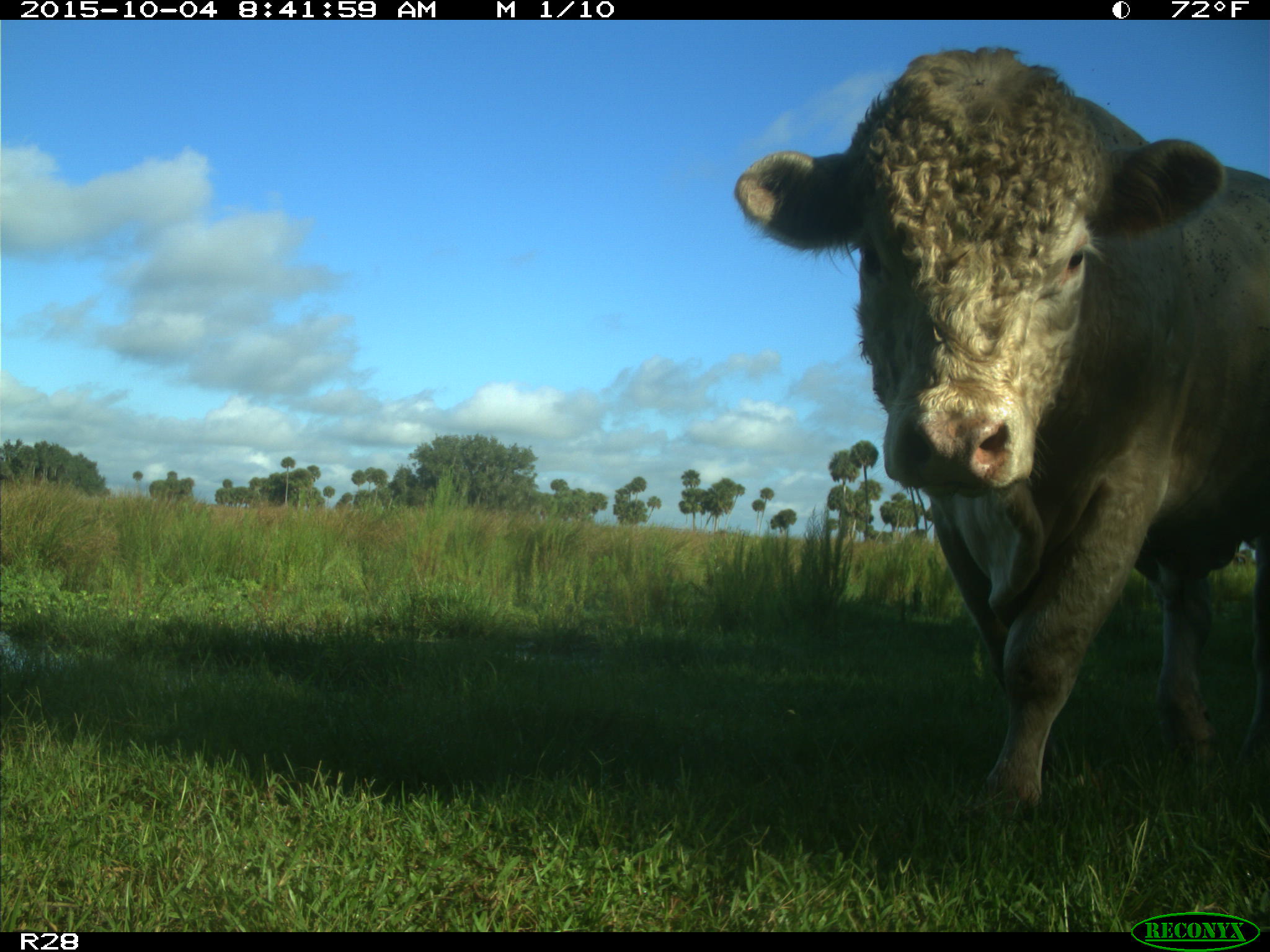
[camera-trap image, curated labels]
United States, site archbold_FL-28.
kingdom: Animalia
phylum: Chordata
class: Mammalia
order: Artiodactyla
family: Bovidae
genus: Bos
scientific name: Bos taurus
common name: domestic cow